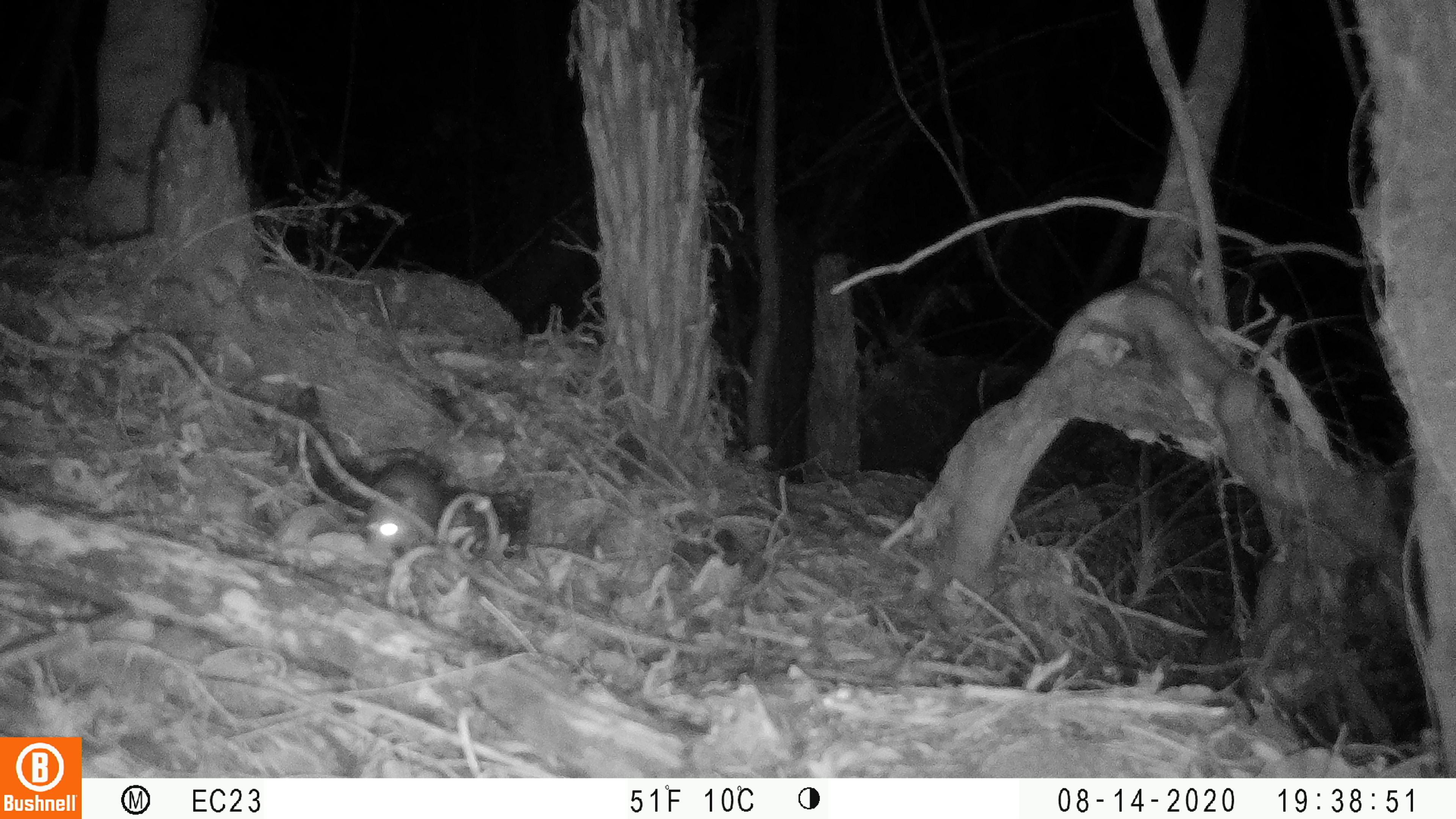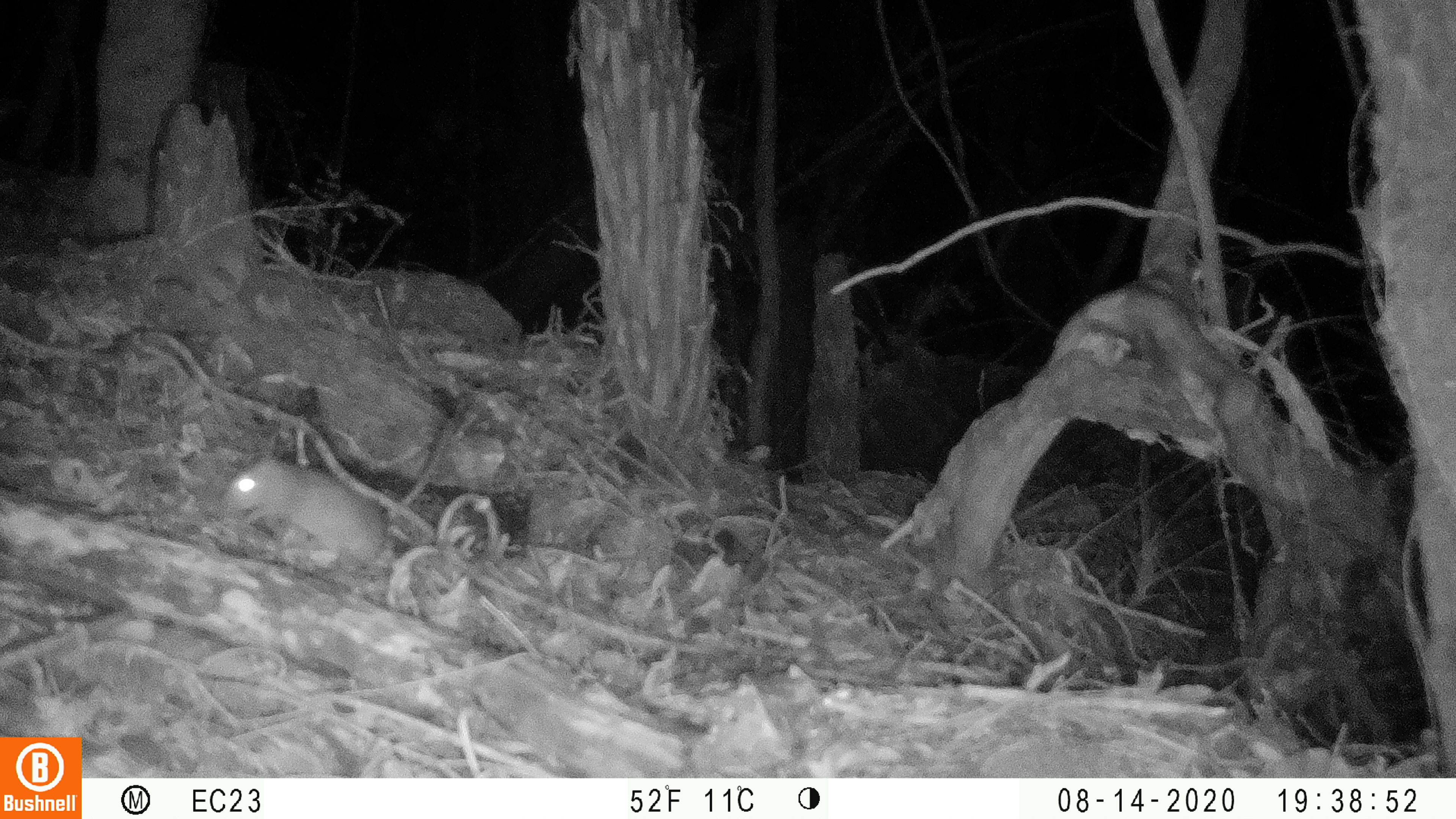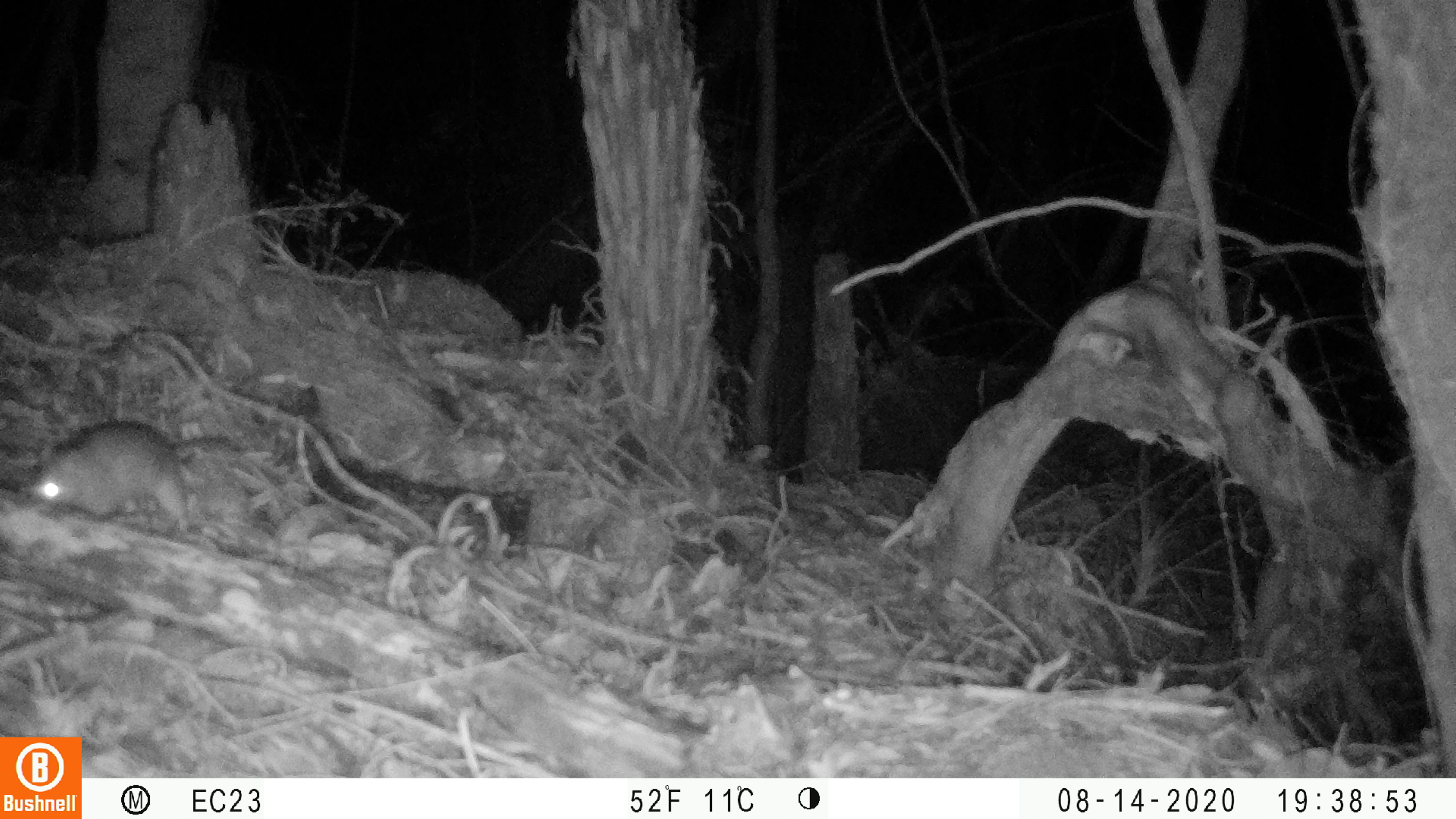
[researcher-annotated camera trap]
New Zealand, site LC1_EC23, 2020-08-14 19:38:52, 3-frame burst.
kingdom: Animalia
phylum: Chordata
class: Mammalia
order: Rodentia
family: Muridae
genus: Rattus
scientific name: Rattus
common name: rat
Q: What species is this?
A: Rat (Rattus).